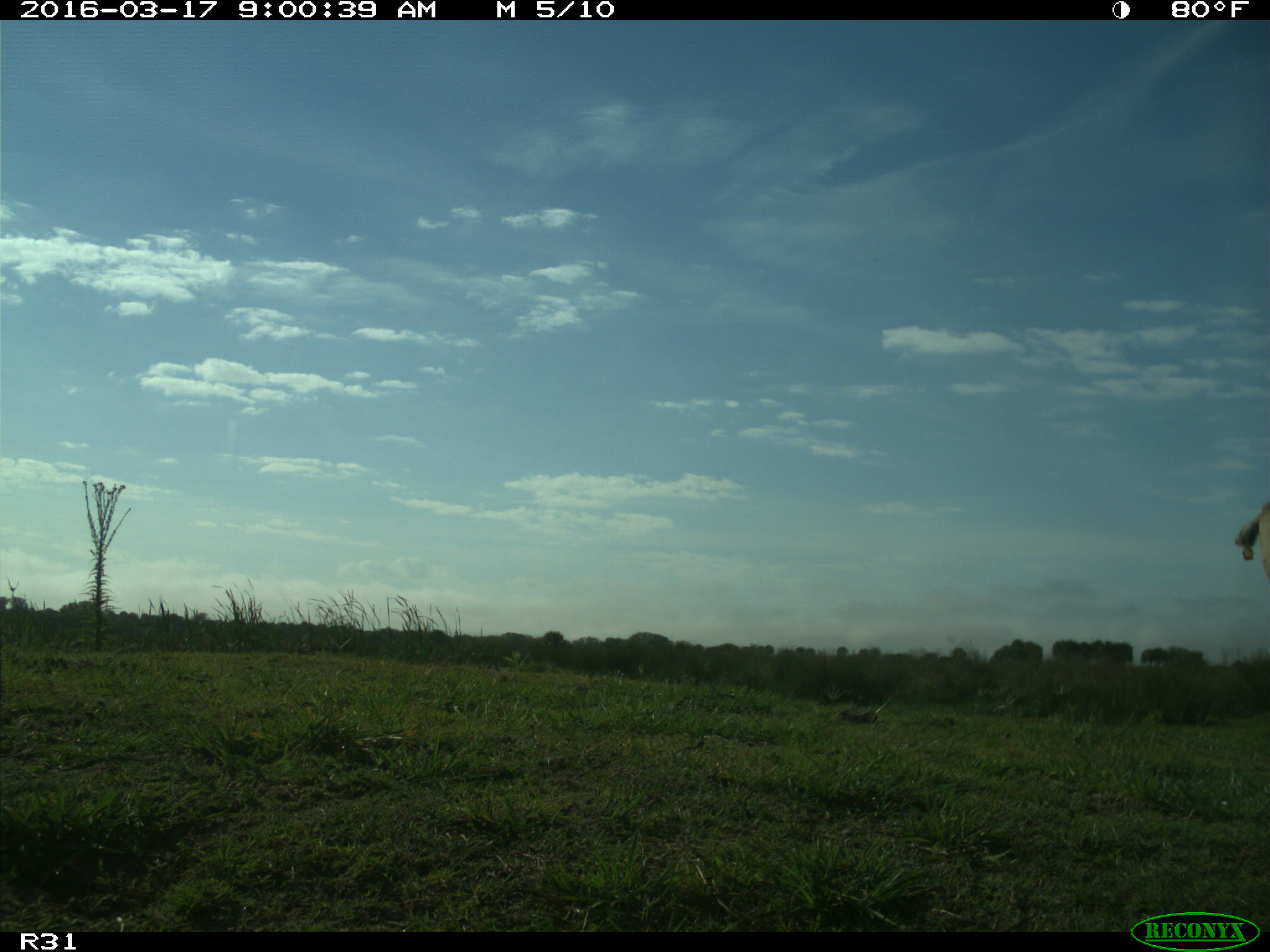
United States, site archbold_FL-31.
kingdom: Animalia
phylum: Chordata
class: Mammalia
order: Artiodactyla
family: Bovidae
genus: Bos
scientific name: Bos taurus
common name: domestic cow